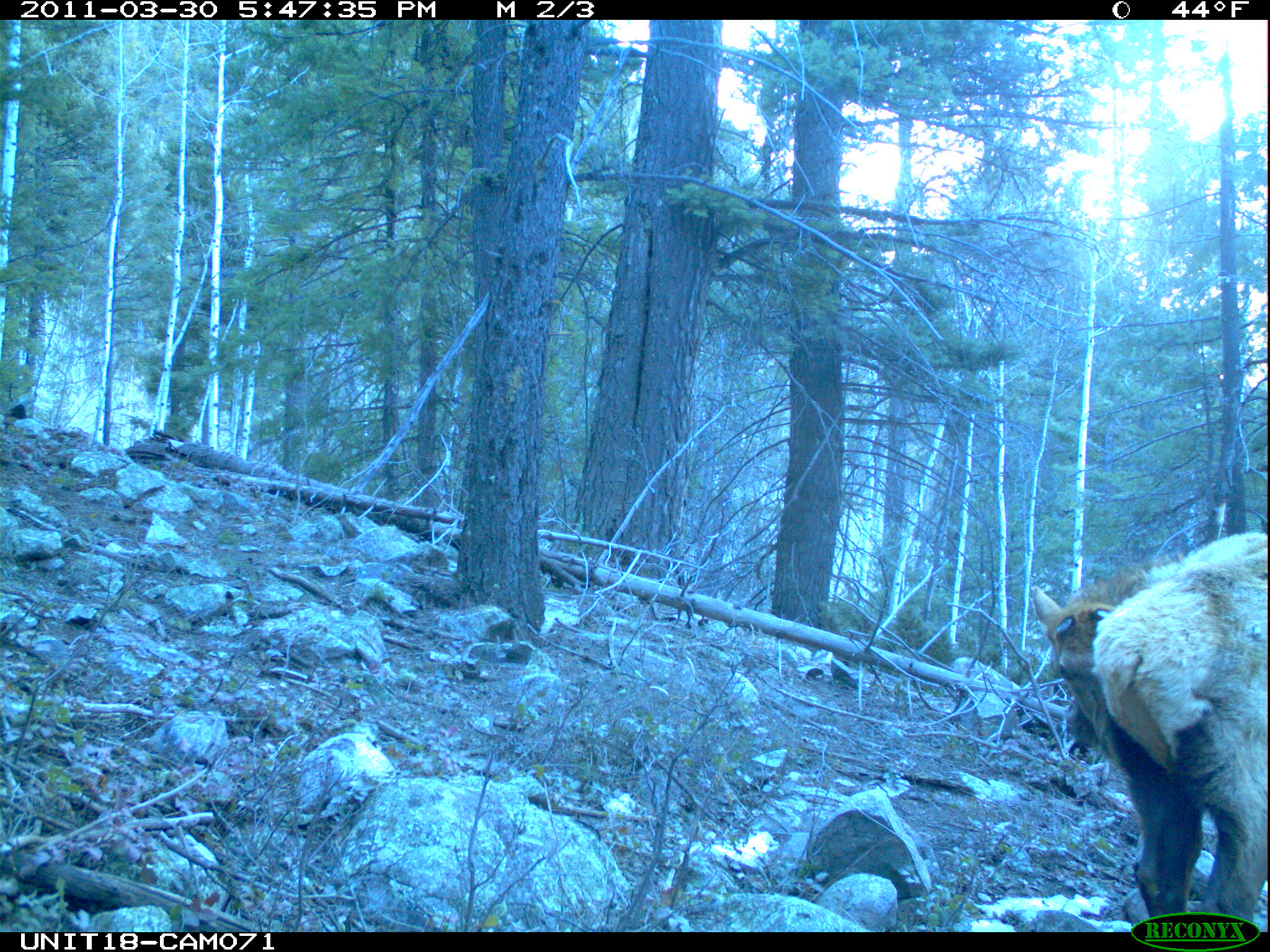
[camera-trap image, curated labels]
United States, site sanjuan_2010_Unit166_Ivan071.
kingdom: Animalia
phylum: Chordata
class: Mammalia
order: Artiodactyla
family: Cervidae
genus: Cervus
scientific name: Cervus elaphus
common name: red deer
Cervus elaphus (red deer).